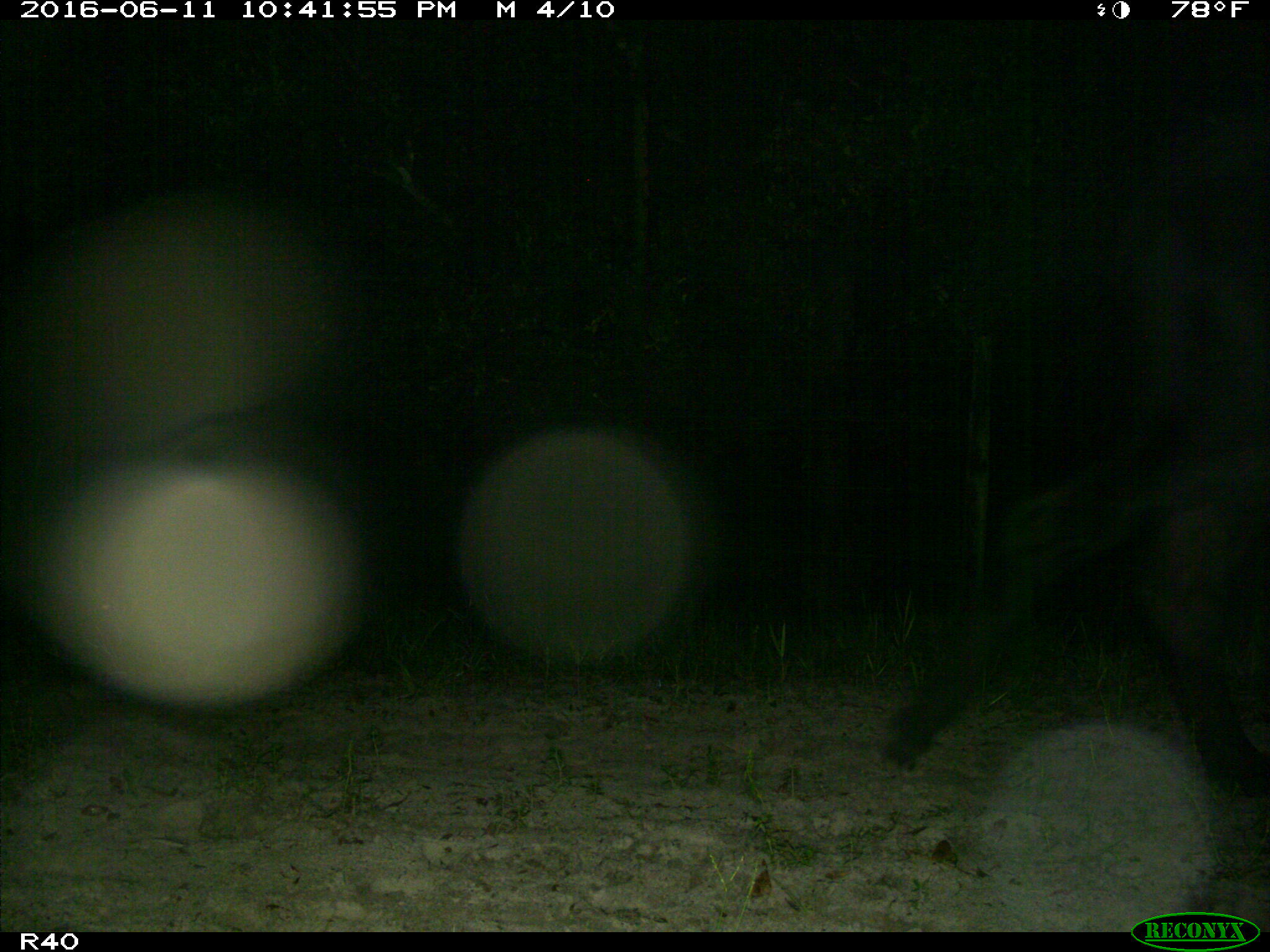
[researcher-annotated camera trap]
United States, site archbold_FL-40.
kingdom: Animalia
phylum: Chordata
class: Mammalia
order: Artiodactyla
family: Bovidae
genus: Bos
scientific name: Bos taurus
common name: domestic cow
Bos taurus (domestic cow).